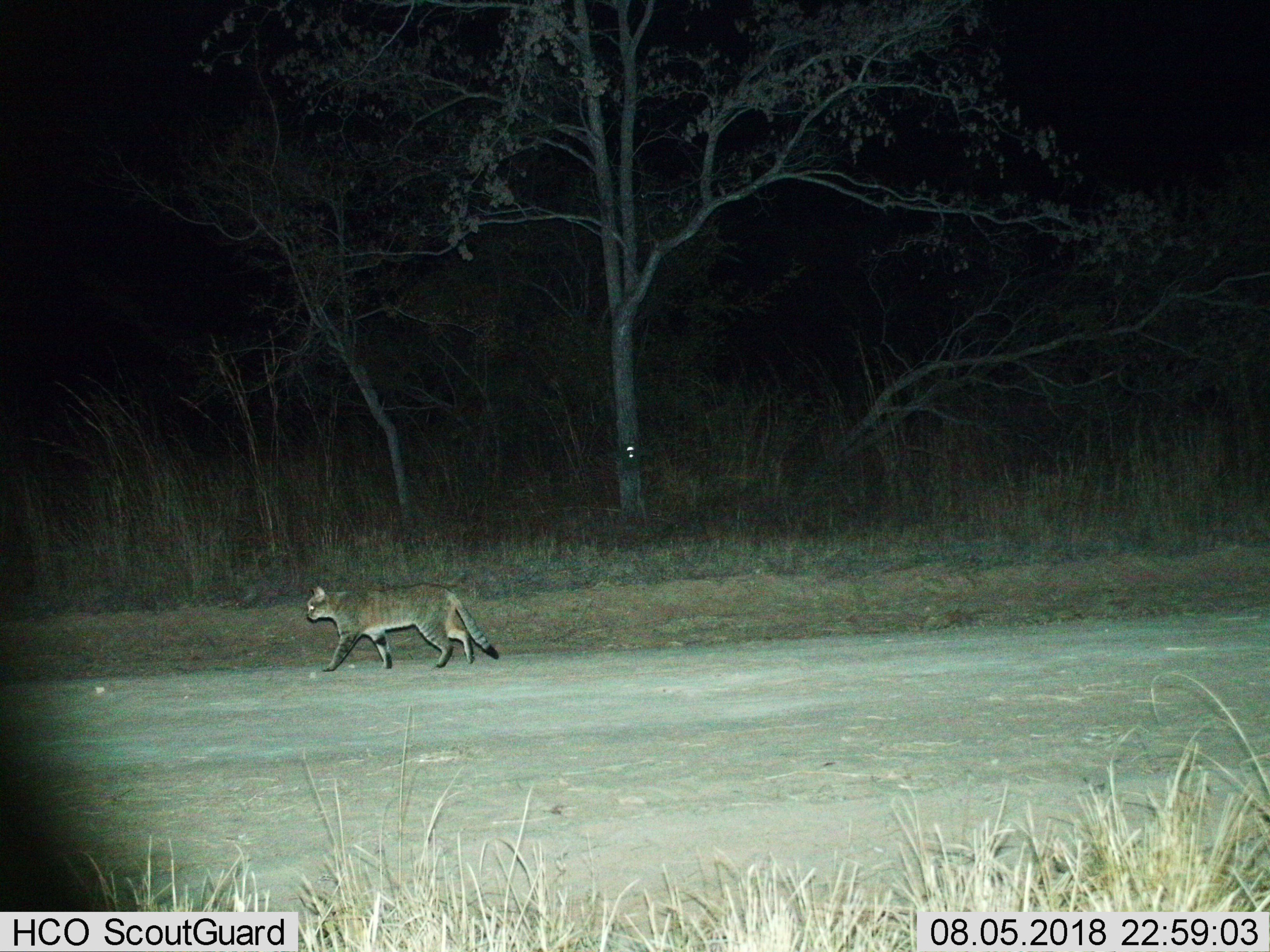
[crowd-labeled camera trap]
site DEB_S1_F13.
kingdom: Animalia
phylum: Chordata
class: Mammalia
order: Carnivora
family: Felidae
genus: Felis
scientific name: Felis lybica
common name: african wild cat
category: africanwildcat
Africanwildcat (african wild cat) (Felis lybica), count 1. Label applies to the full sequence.